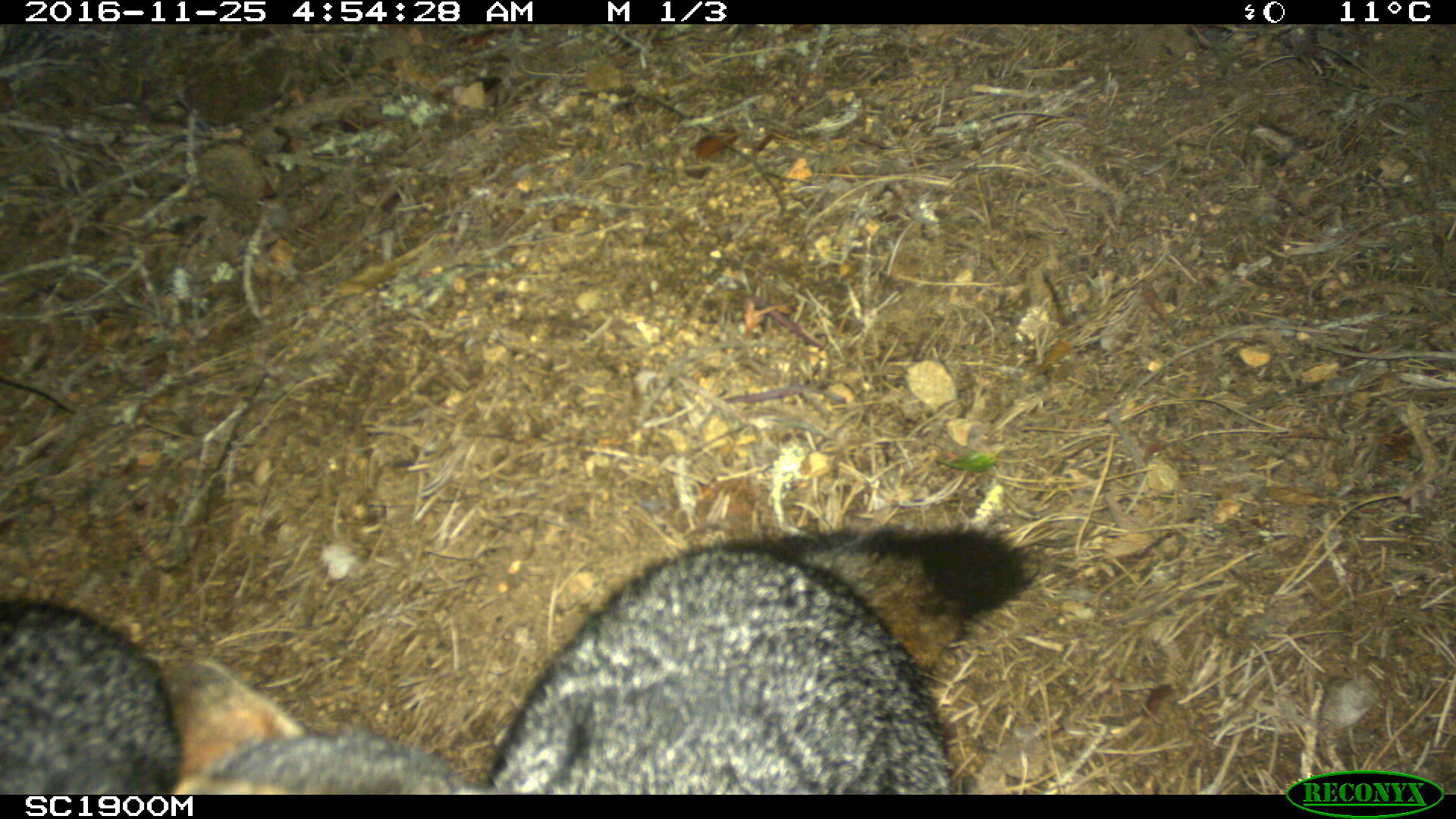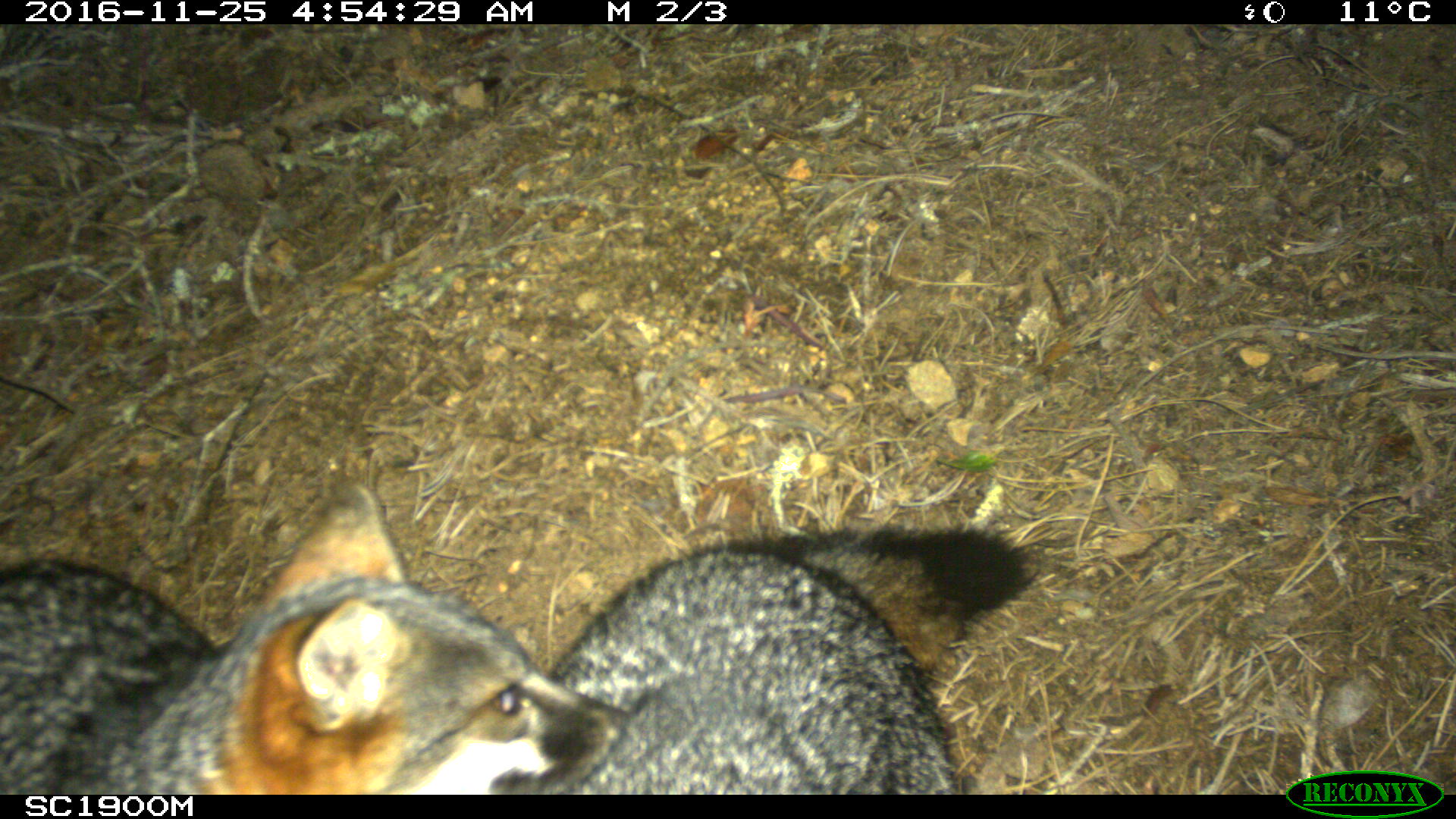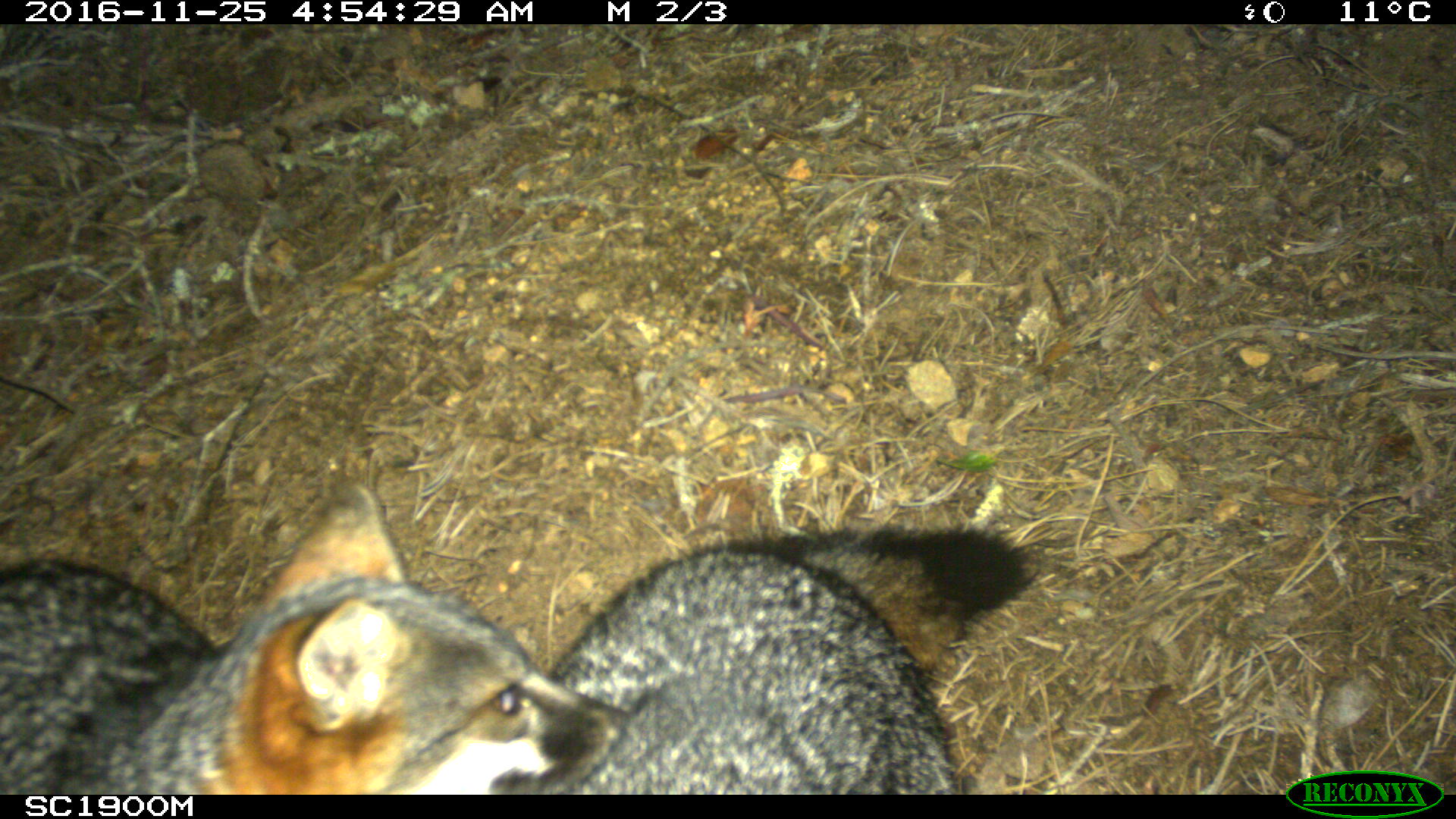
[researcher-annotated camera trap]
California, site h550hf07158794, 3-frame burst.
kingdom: Animalia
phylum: Chordata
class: Mammalia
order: Carnivora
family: Canidae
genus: Urocyon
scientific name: Urocyon littoralis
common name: island fox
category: fox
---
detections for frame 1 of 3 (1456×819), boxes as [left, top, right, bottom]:
fox: [490, 525, 1043, 794]; [159, 654, 487, 792]; [0, 599, 180, 793]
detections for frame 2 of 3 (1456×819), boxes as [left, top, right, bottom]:
fox: [0, 481, 629, 795]; [479, 518, 1036, 795]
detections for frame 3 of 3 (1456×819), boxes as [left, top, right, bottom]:
fox: [0, 474, 628, 795]; [546, 525, 1043, 794]